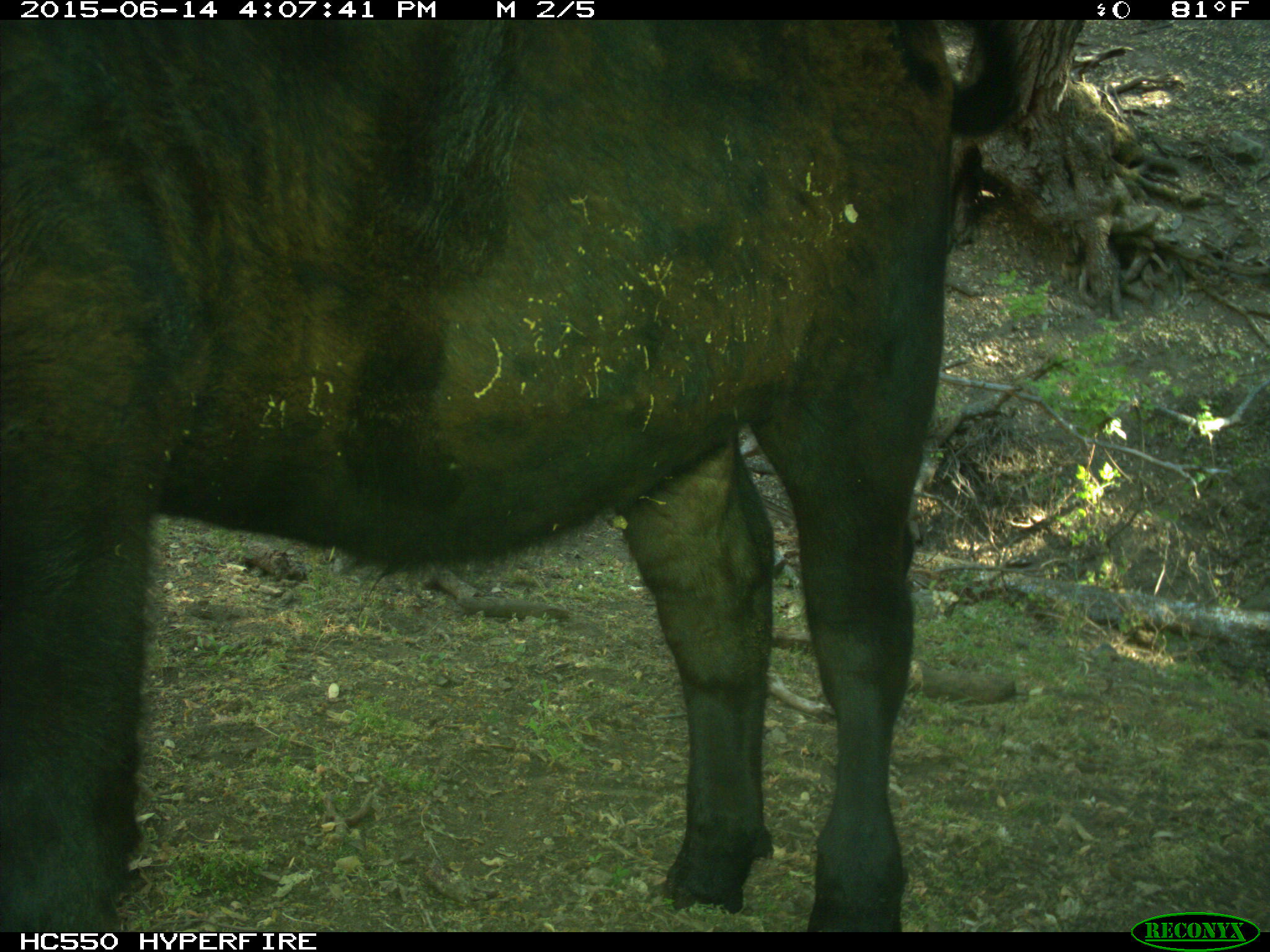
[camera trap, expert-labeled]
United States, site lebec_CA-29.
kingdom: Animalia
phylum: Chordata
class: Mammalia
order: Artiodactyla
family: Bovidae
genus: Bos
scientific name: Bos taurus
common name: domestic cow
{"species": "Bos taurus (domestic cow)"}